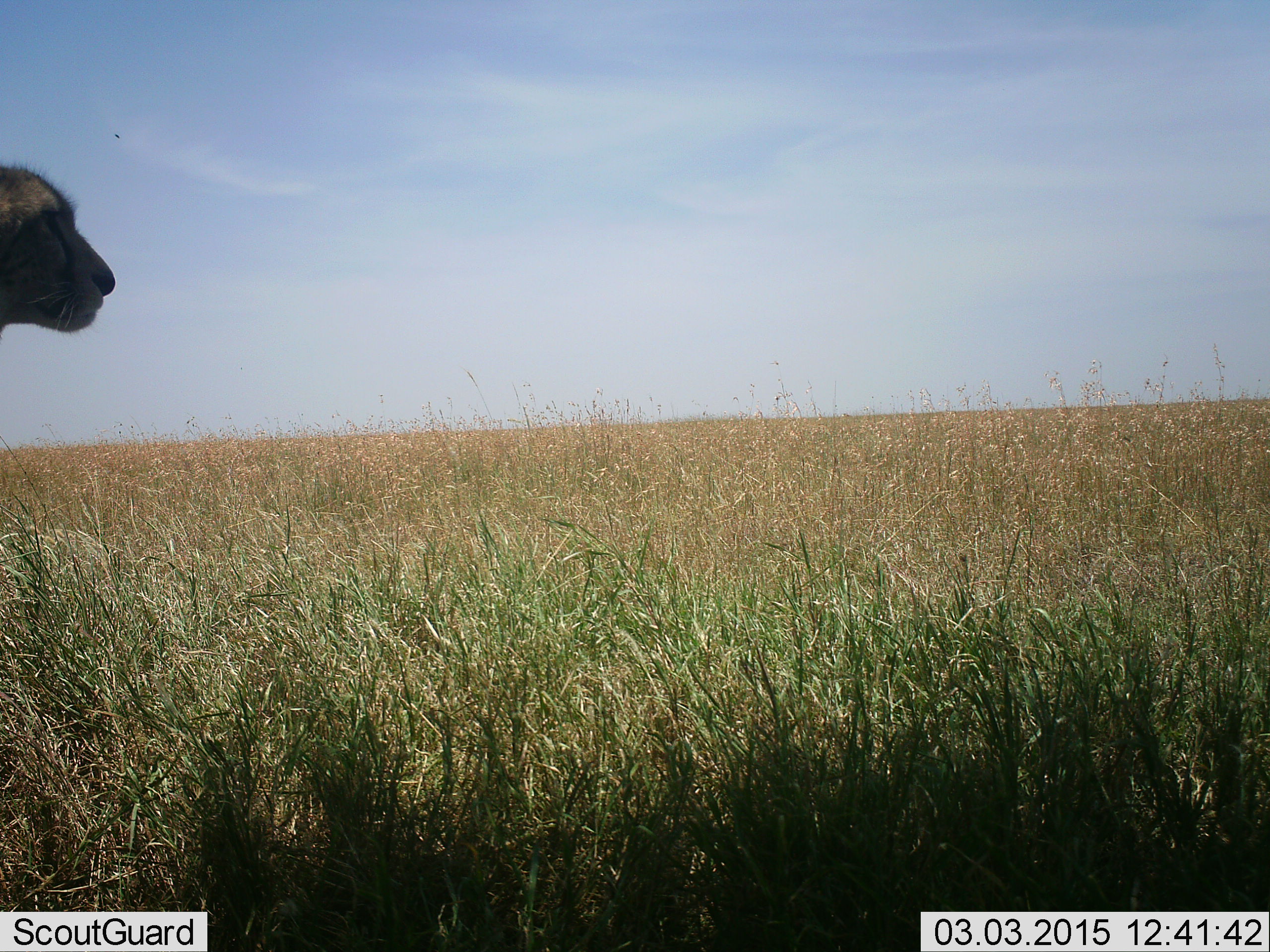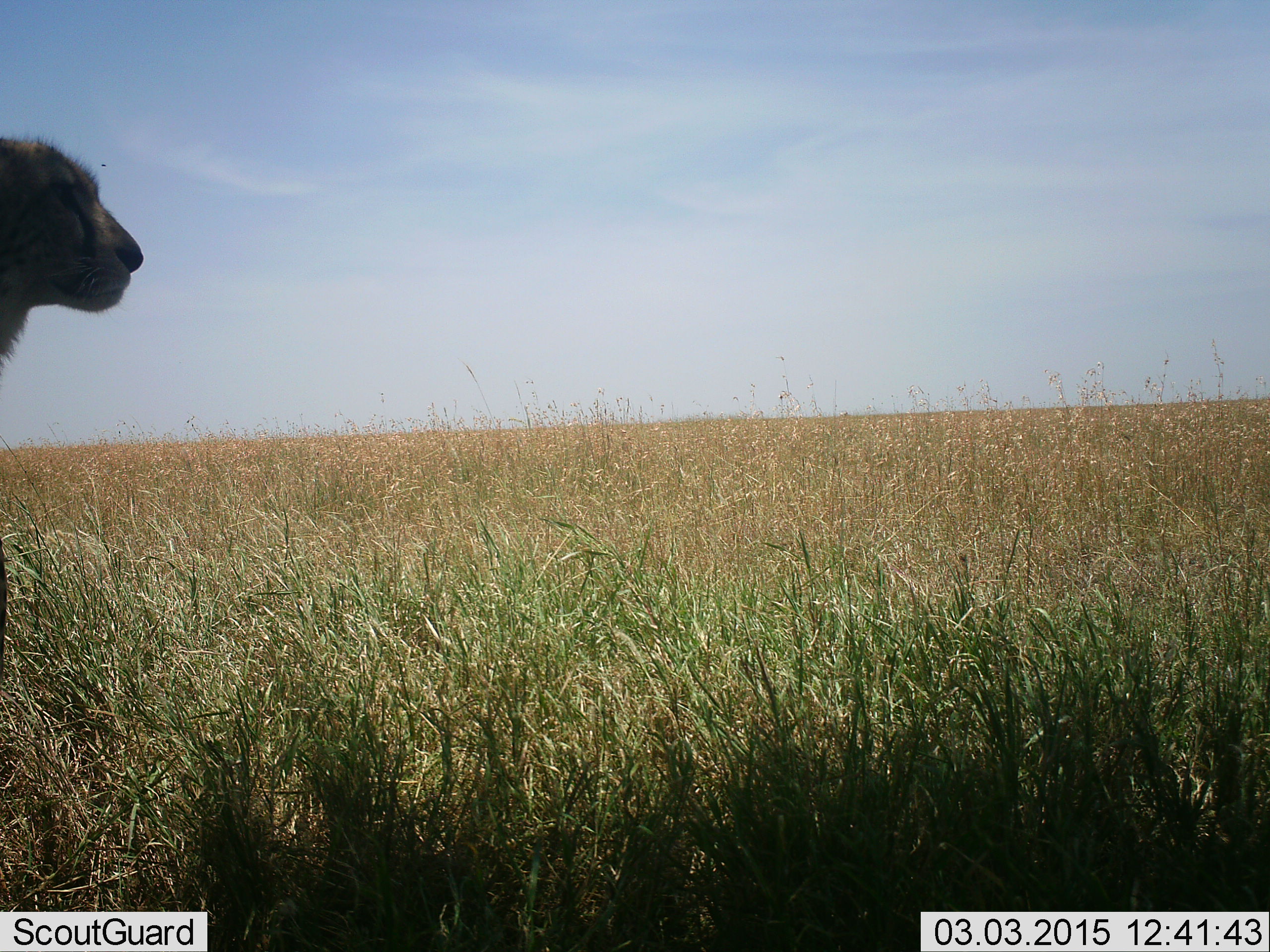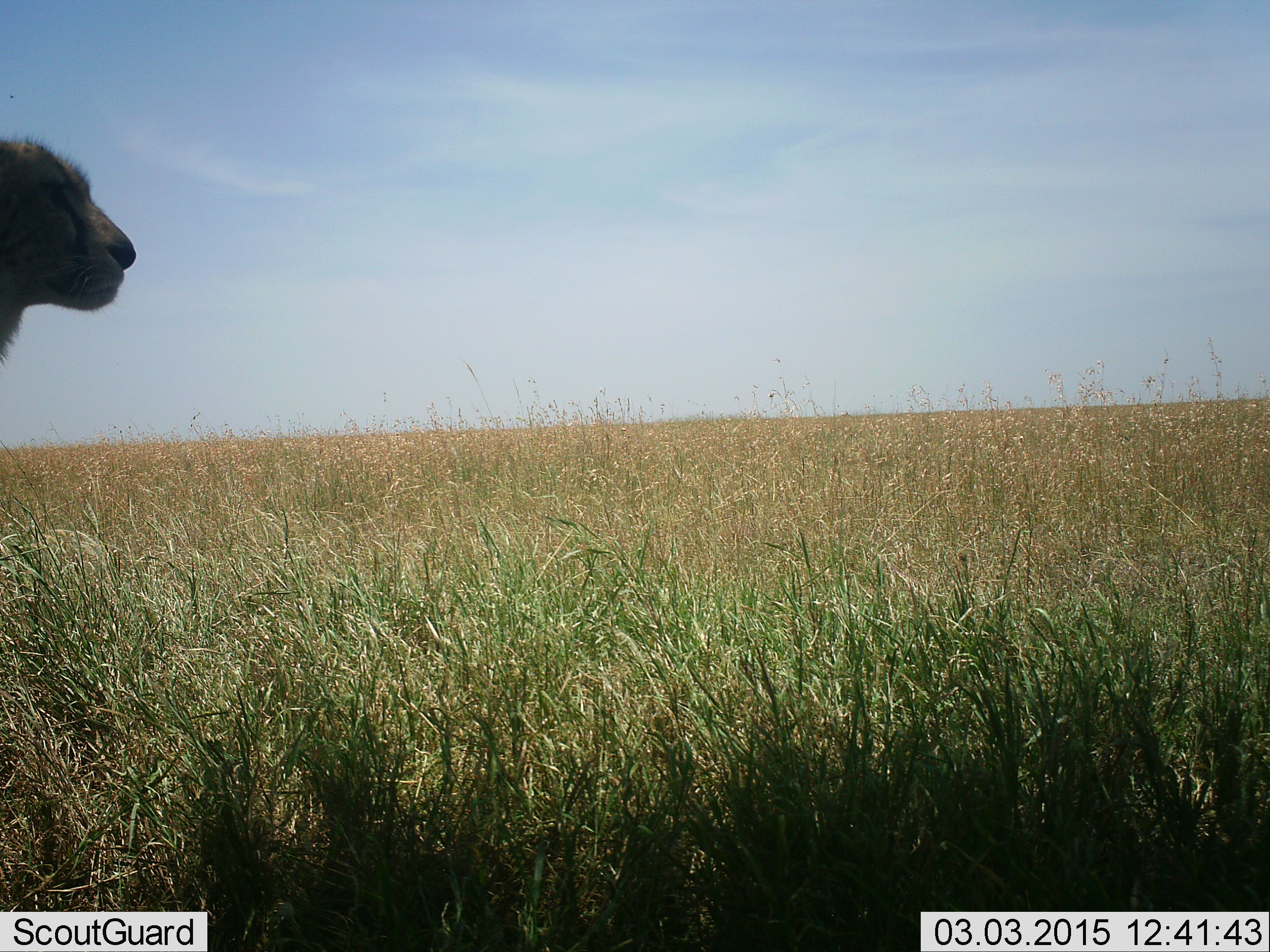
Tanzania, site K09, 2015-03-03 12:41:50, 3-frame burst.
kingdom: Animalia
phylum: Chordata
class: Mammalia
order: Carnivora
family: Felidae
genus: Acinonyx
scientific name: Acinonyx jubatus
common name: cheetah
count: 1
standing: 80%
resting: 10%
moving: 10%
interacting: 0%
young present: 0%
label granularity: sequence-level